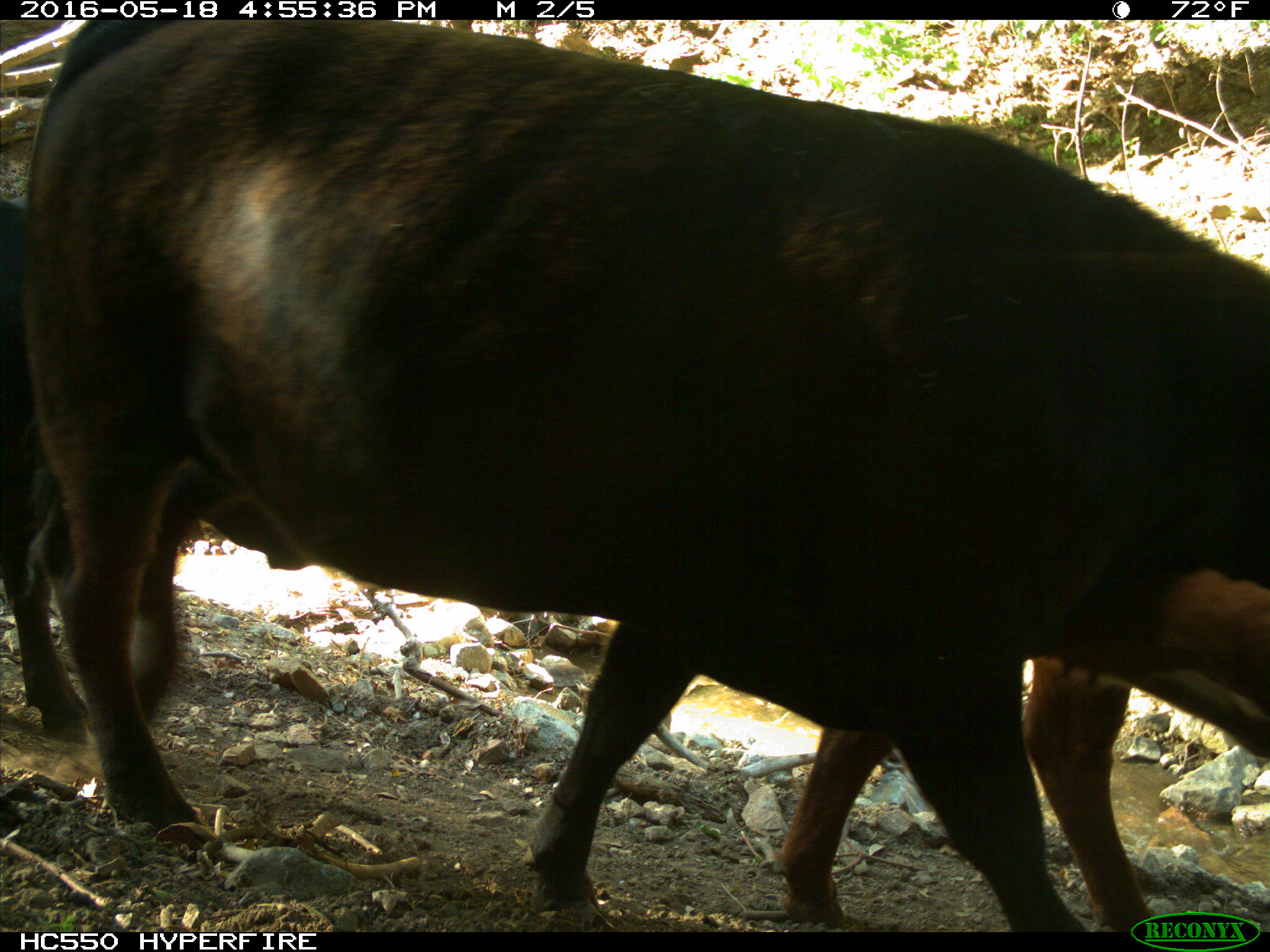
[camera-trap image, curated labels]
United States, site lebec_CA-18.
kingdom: Animalia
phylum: Chordata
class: Mammalia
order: Artiodactyla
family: Bovidae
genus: Bos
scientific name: Bos taurus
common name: domestic cow